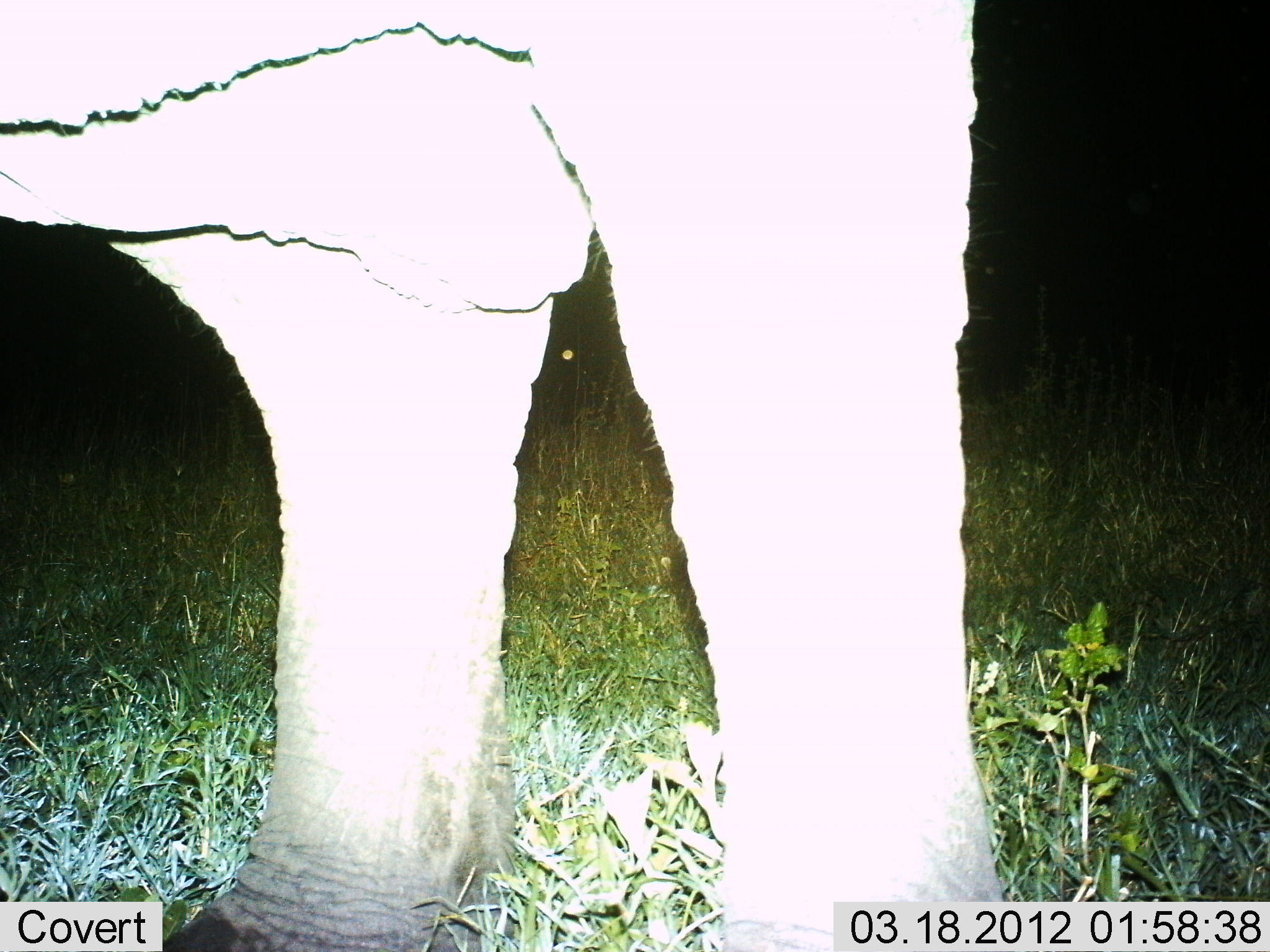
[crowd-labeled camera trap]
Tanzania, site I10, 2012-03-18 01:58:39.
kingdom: Animalia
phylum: Chordata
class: Mammalia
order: Proboscidea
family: Elephantidae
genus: Loxodonta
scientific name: Loxodonta africana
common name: african bush elephant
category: elephant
Elephant (african bush elephant) (Loxodonta africana), count 1. Behavior (volunteer vote fractions): standing 100%, resting 0%, moving 0%, interacting 0%. Young present (vote fraction): 0%. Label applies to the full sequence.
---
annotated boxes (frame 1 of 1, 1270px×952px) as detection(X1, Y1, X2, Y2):
animal: detection(0, 0, 1008, 951)